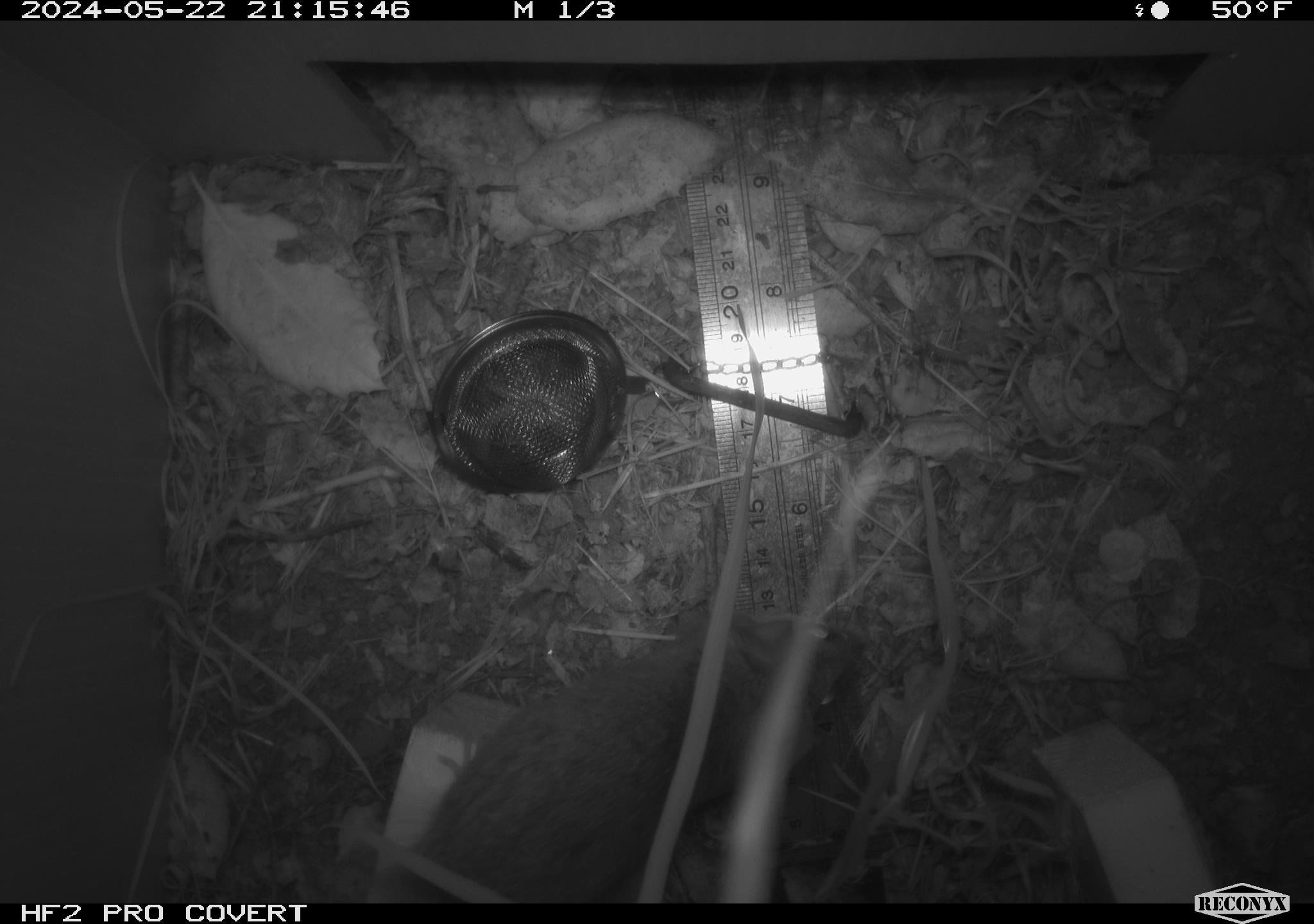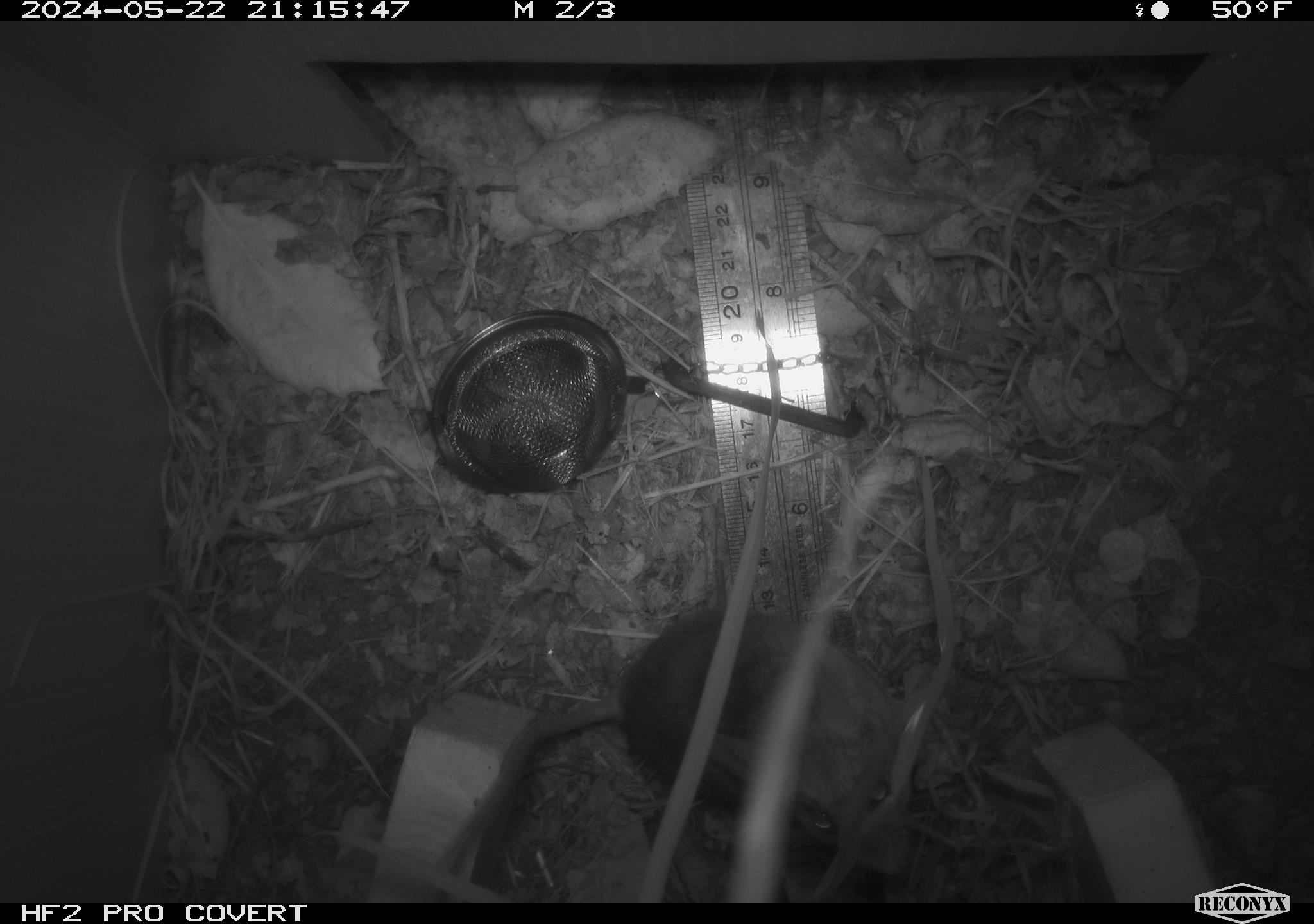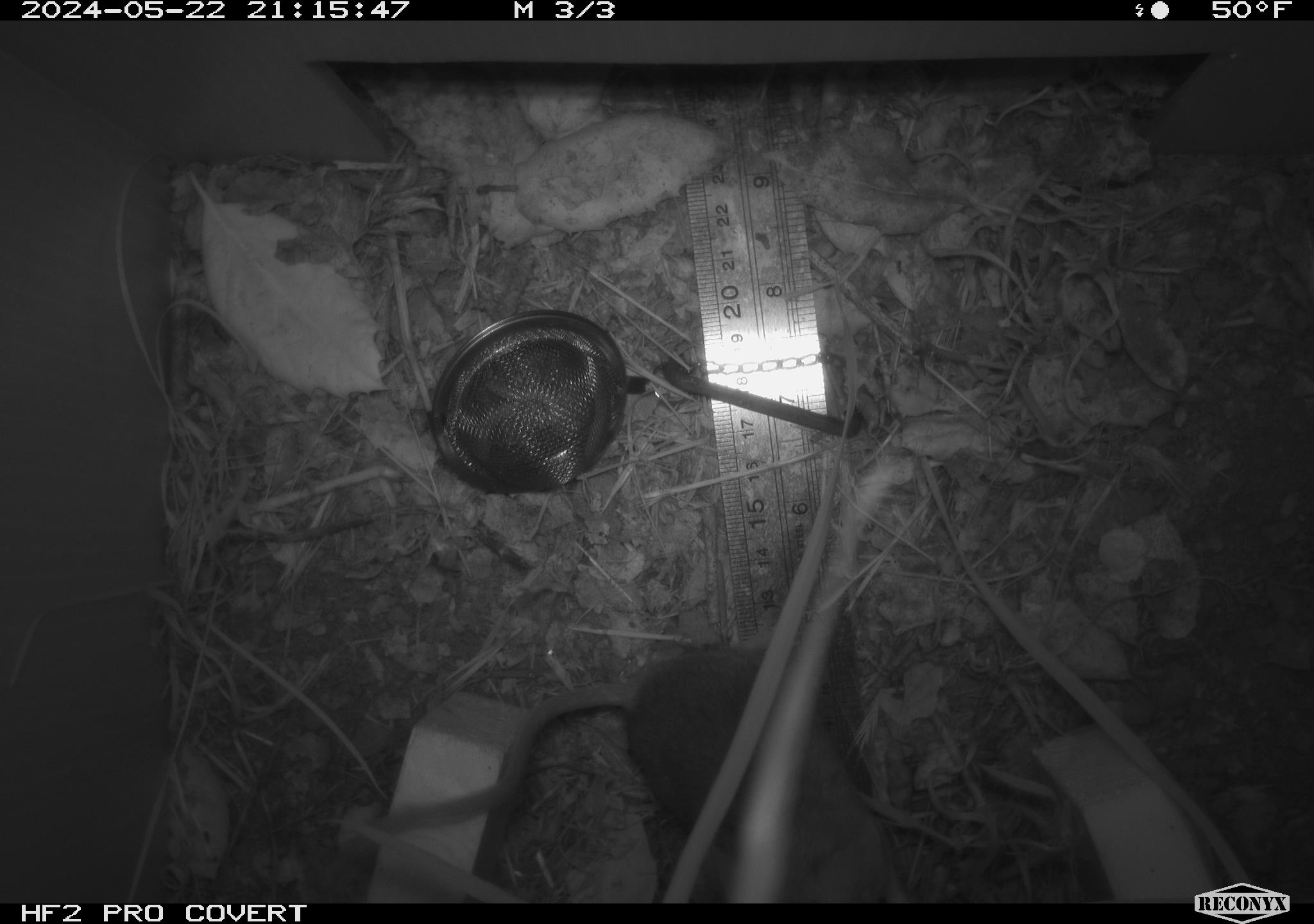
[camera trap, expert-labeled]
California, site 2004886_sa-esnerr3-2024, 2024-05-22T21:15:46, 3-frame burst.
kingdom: Animalia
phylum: Chordata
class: Mammalia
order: Rodentia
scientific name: Rodentia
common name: rodent